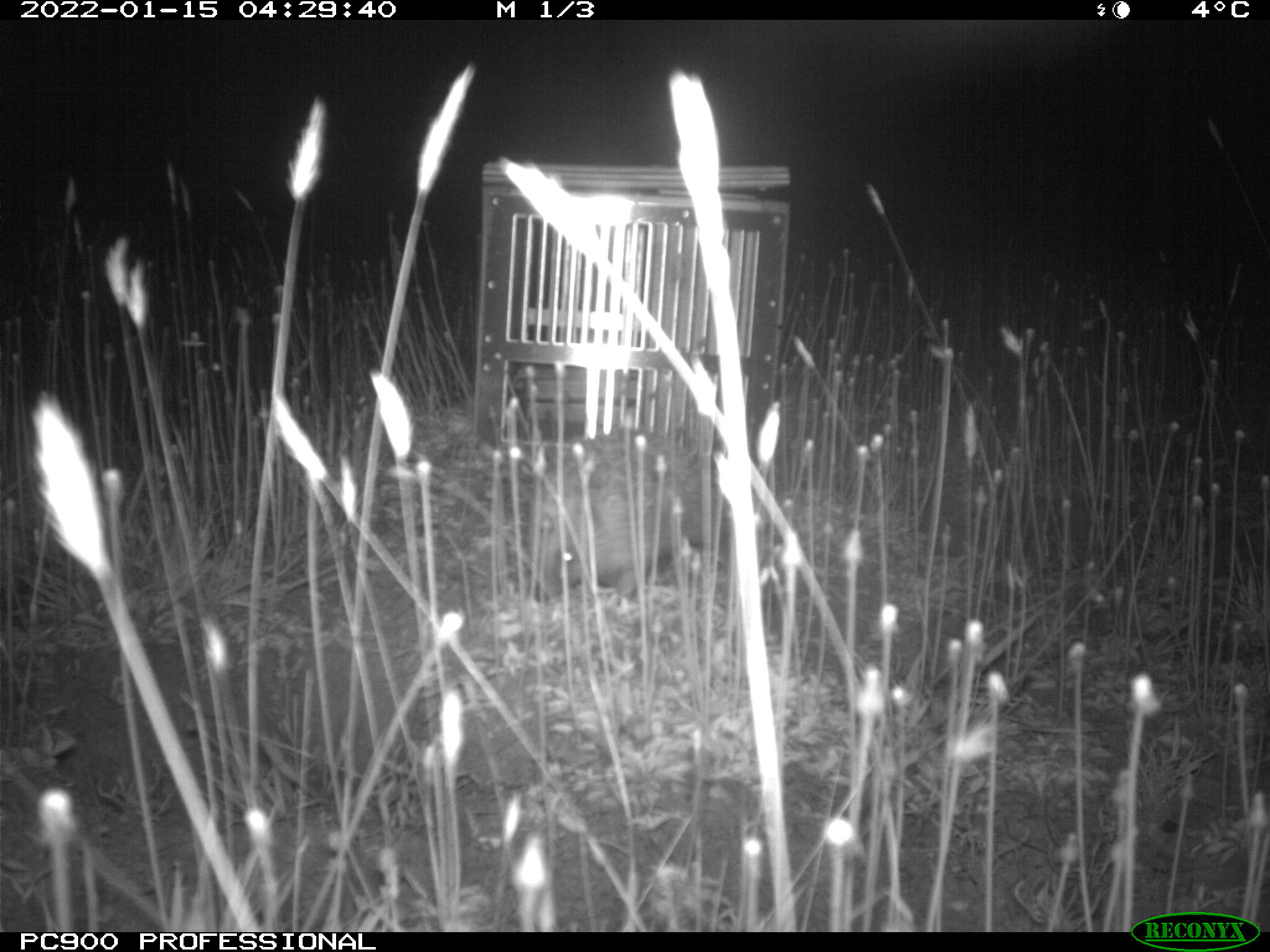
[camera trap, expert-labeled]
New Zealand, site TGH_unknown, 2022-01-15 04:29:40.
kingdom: Animalia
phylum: Chordata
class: Mammalia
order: Eulipotyphla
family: Erinaceidae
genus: Erinaceus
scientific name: Erinaceus europaeus europaeus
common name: european hedgehog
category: hedgehog